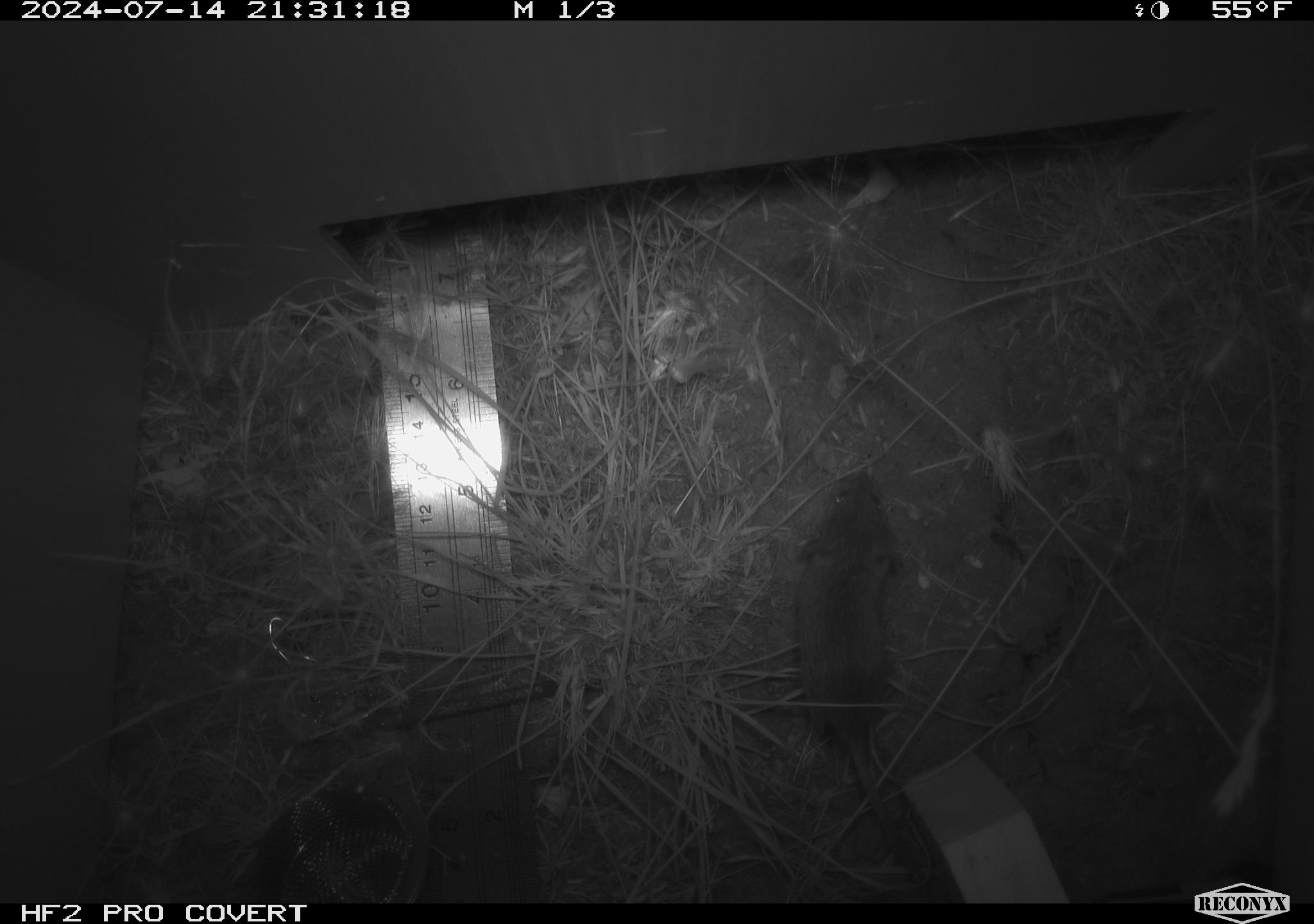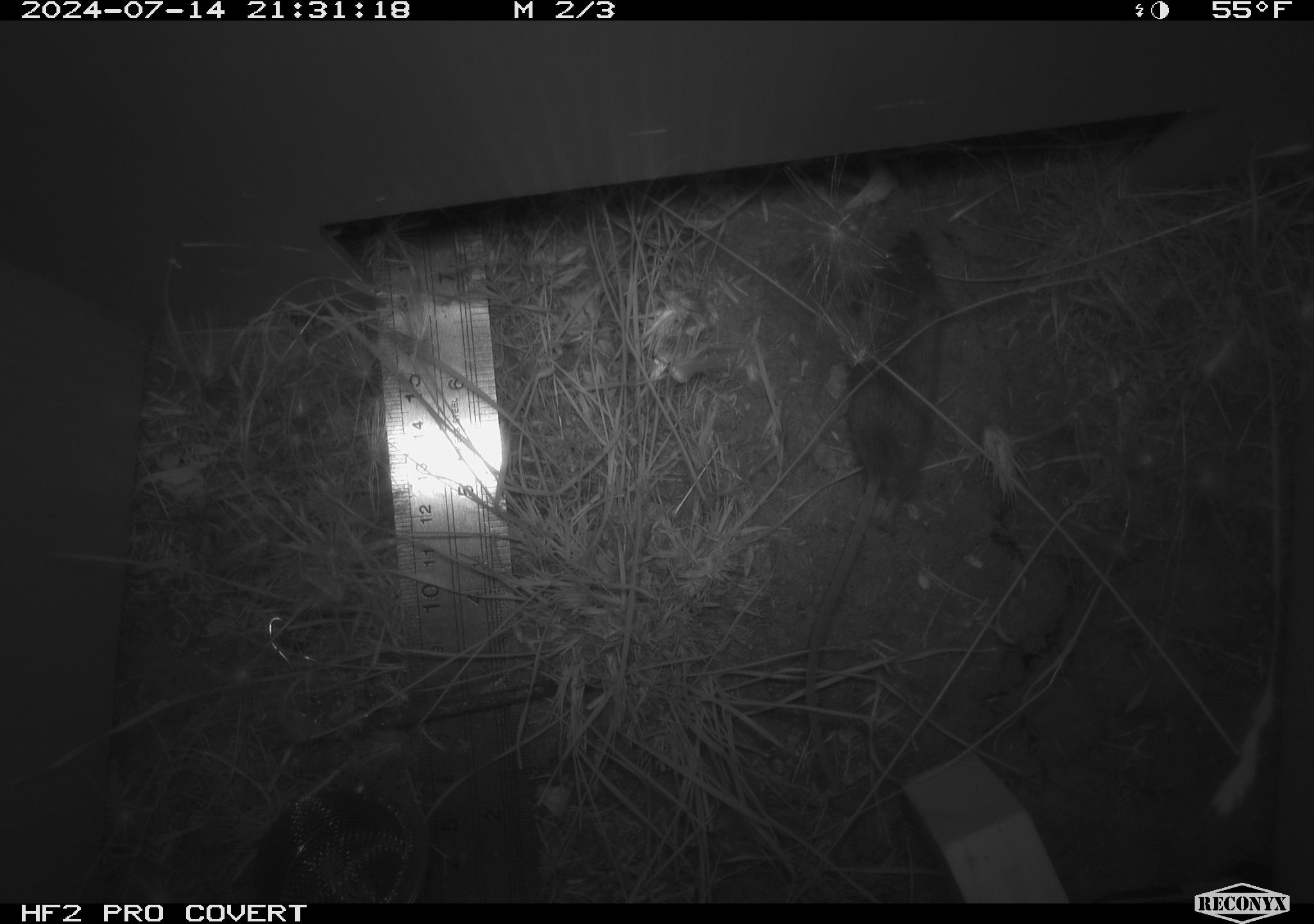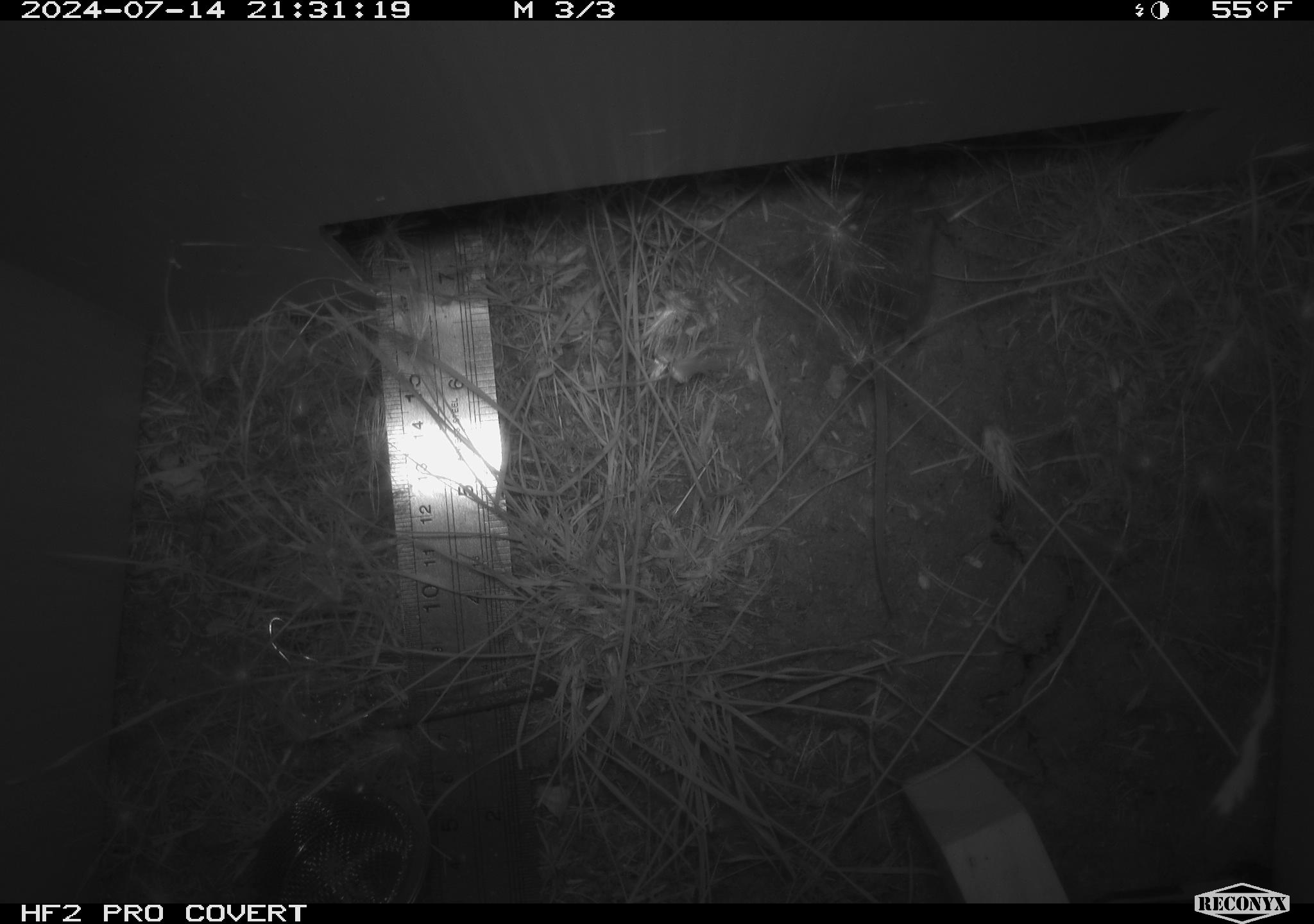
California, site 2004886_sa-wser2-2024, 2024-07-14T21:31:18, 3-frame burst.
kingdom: Animalia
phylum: Chordata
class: Mammalia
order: Rodentia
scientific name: Rodentia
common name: mouse species